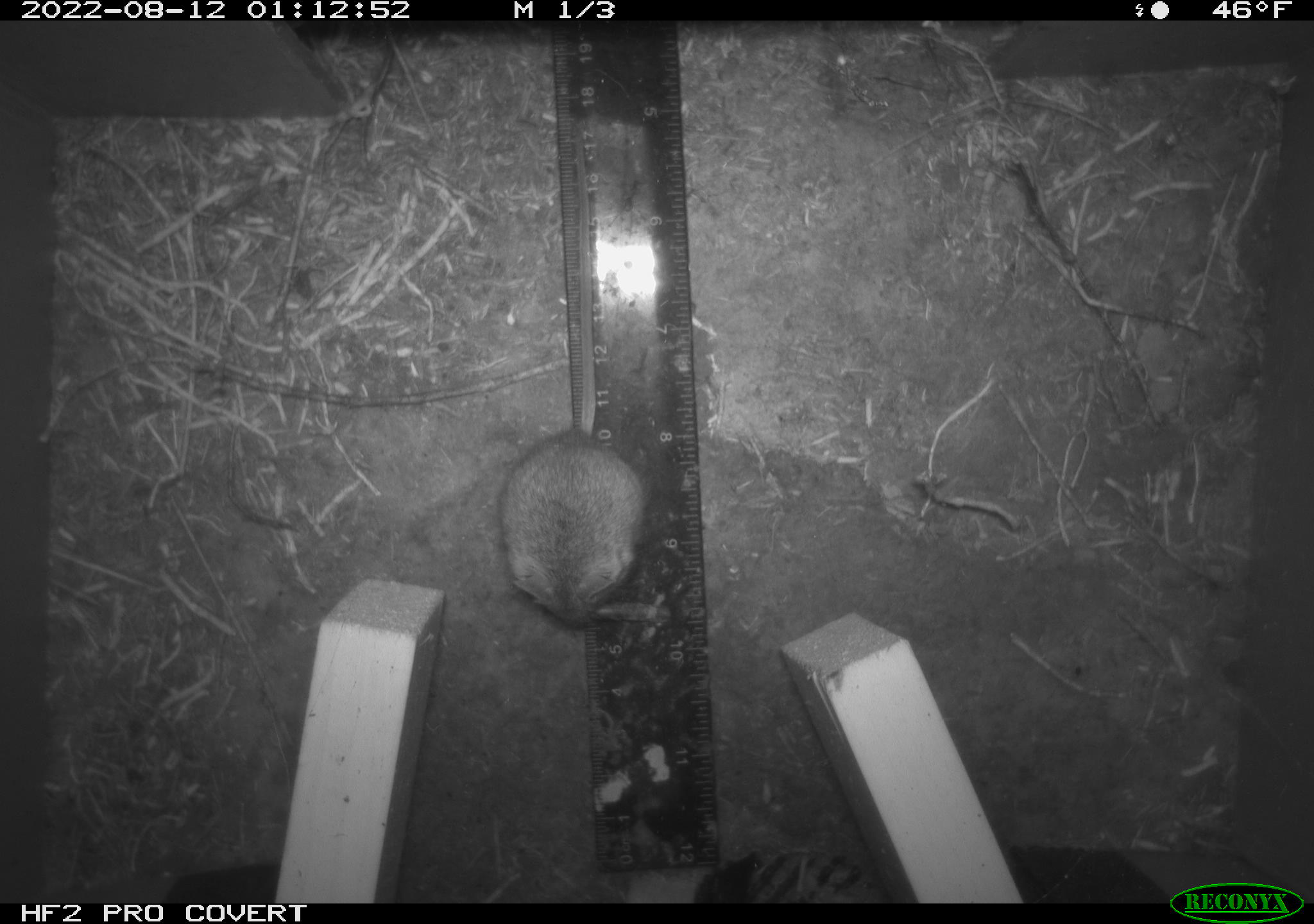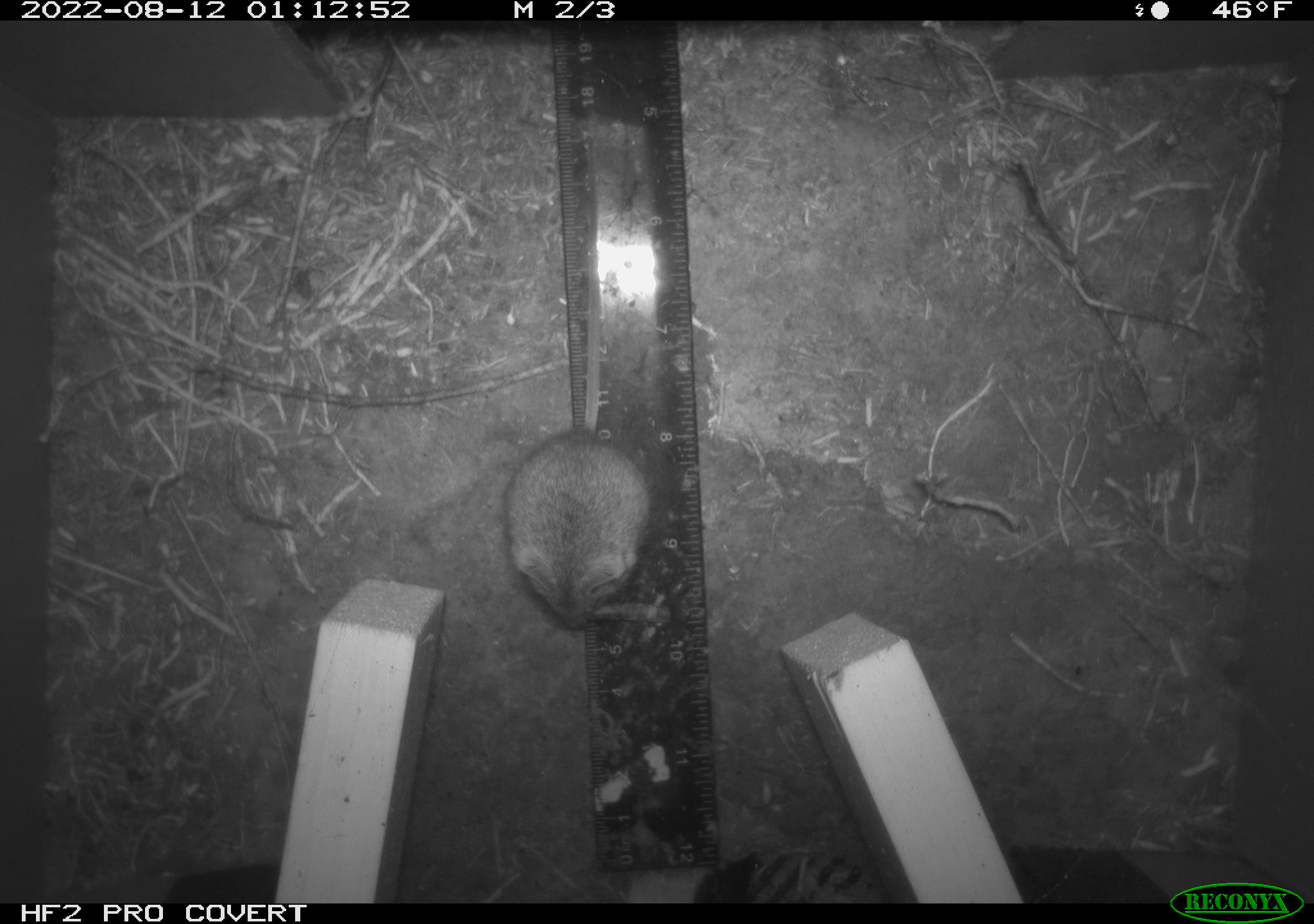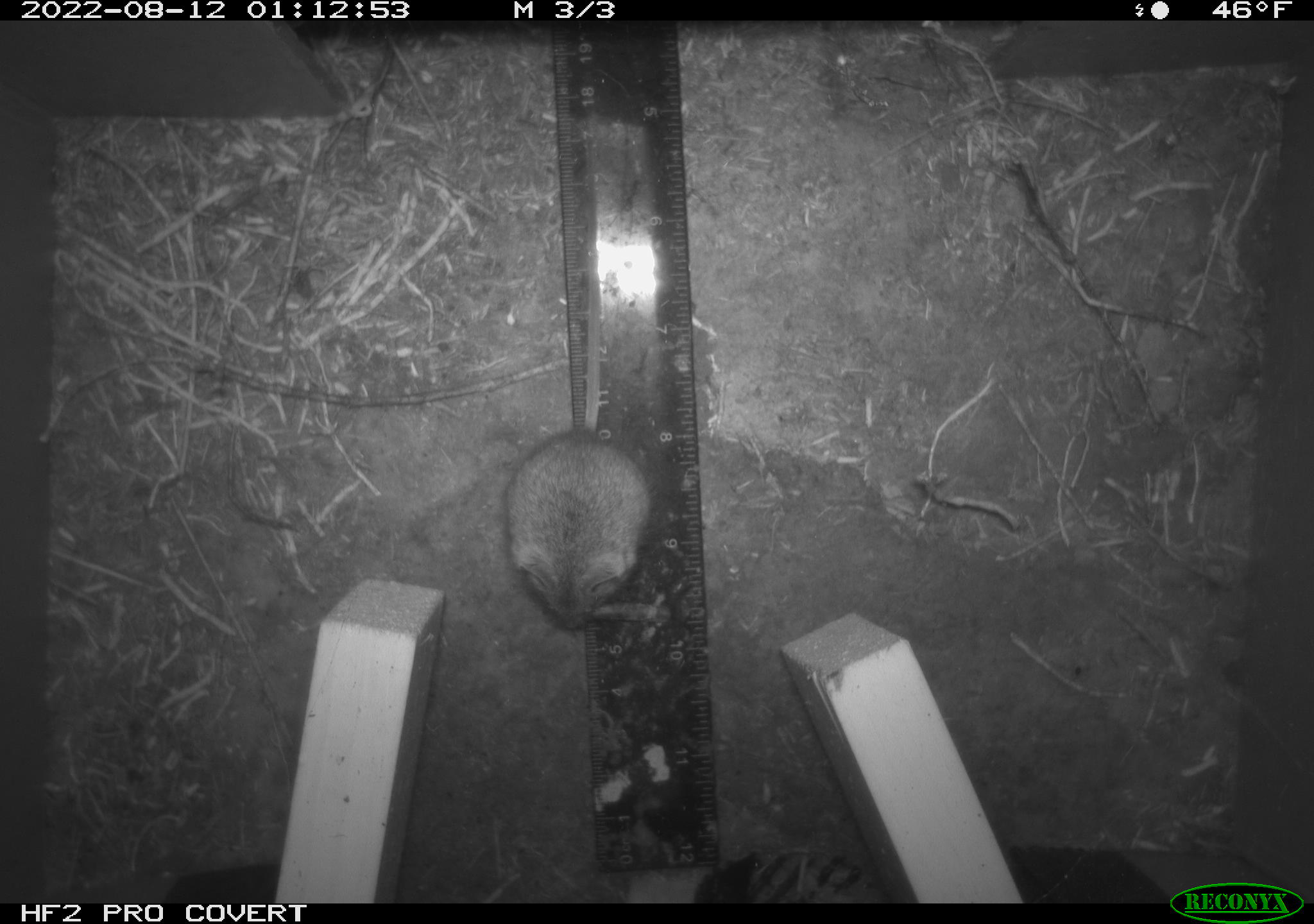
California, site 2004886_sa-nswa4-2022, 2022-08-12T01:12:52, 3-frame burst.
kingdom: Animalia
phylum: Chordata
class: Mammalia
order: Rodentia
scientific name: Rodentia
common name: rodent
Rodent (Rodentia).